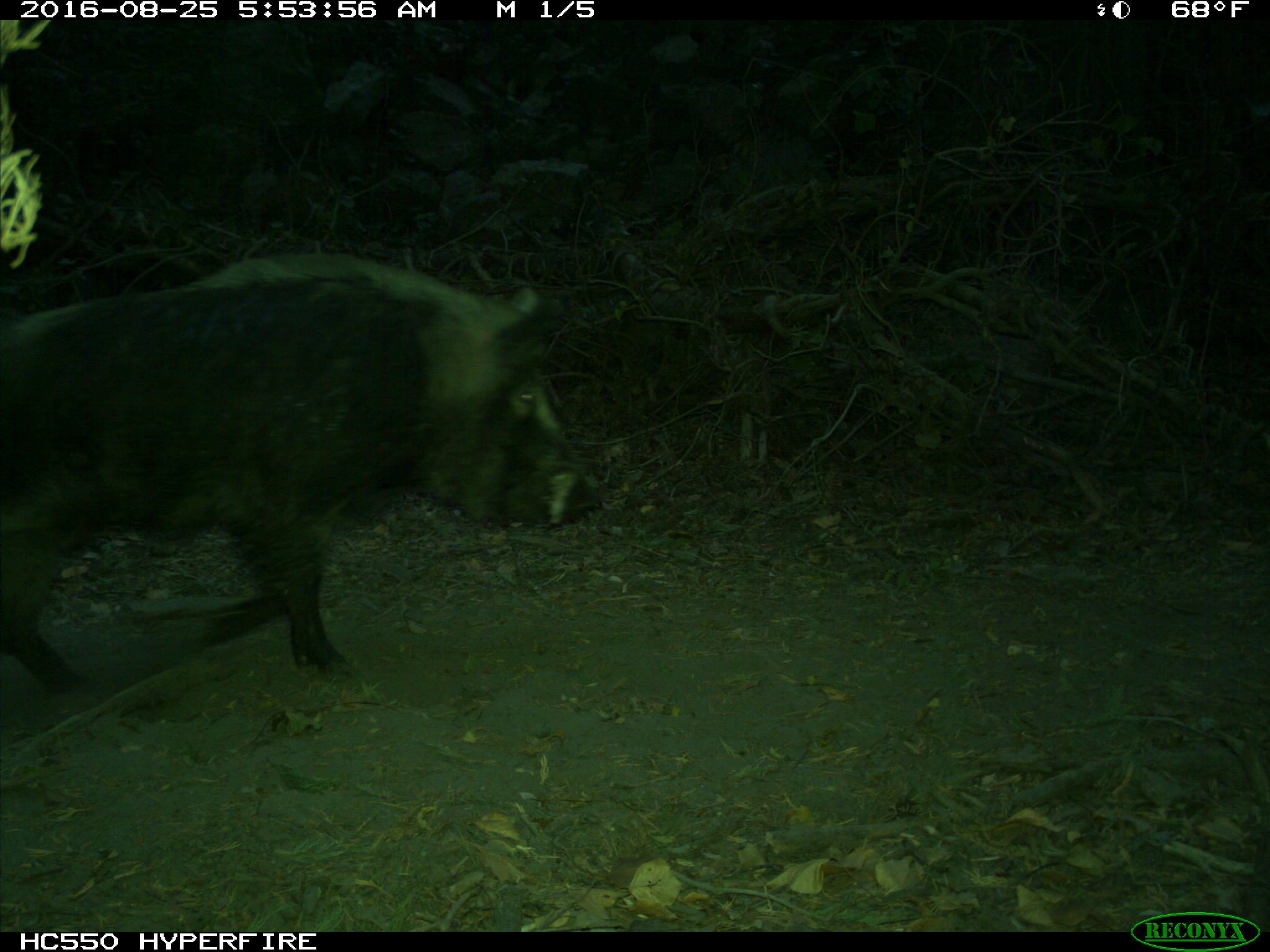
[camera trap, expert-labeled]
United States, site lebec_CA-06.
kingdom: Animalia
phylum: Chordata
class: Mammalia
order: Artiodactyla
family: Suidae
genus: Sus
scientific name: Sus scrofa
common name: wild boar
Sus scrofa (wild boar).